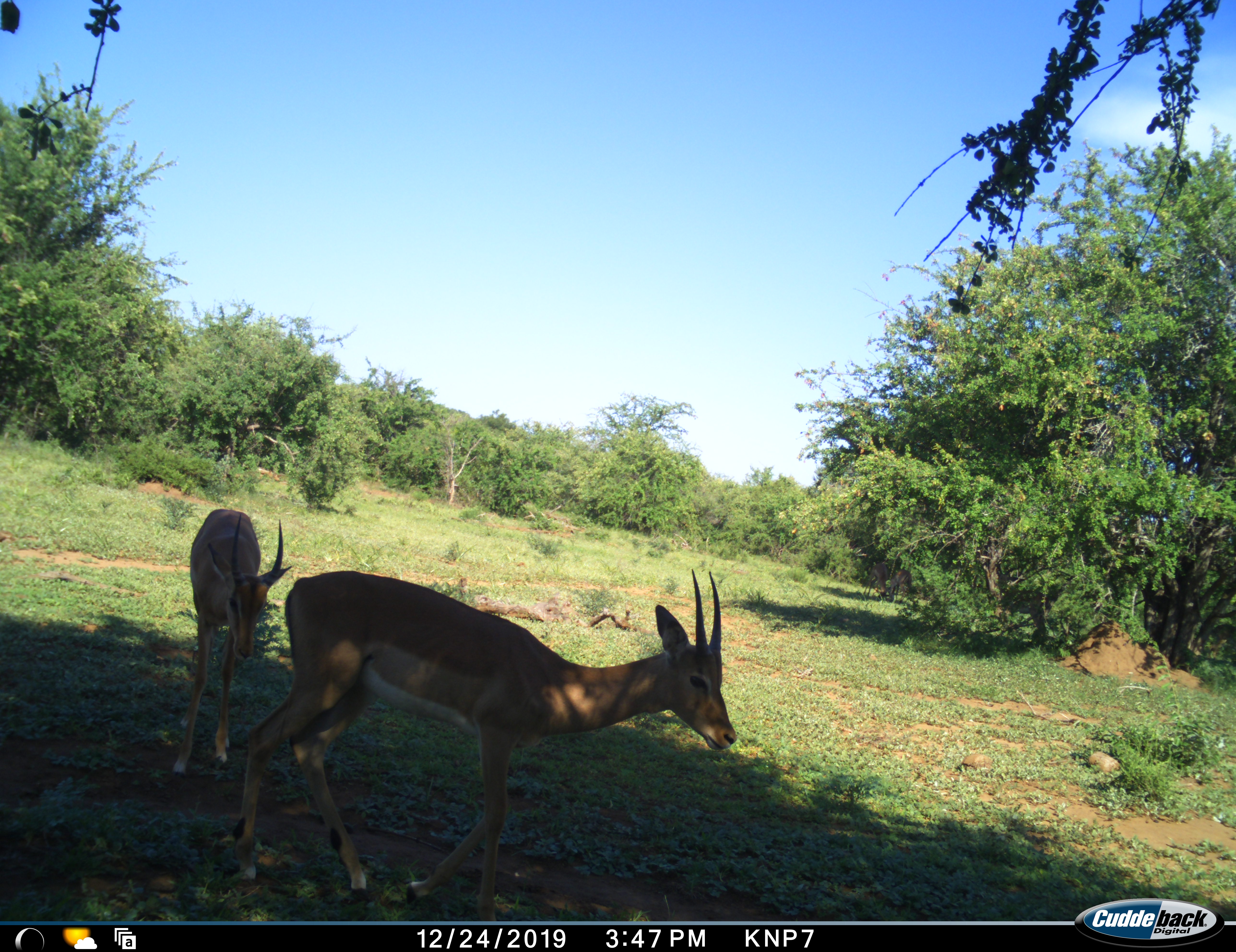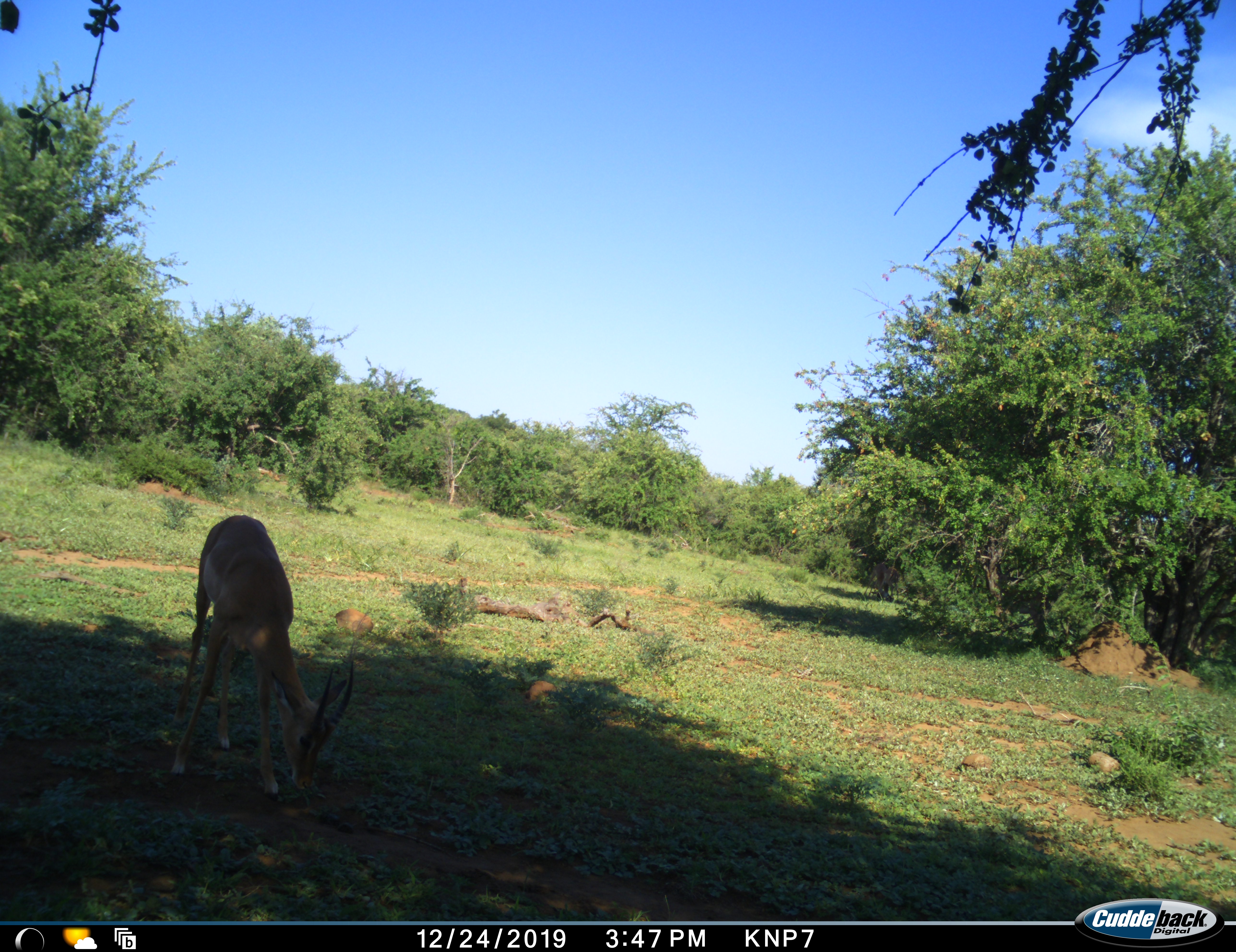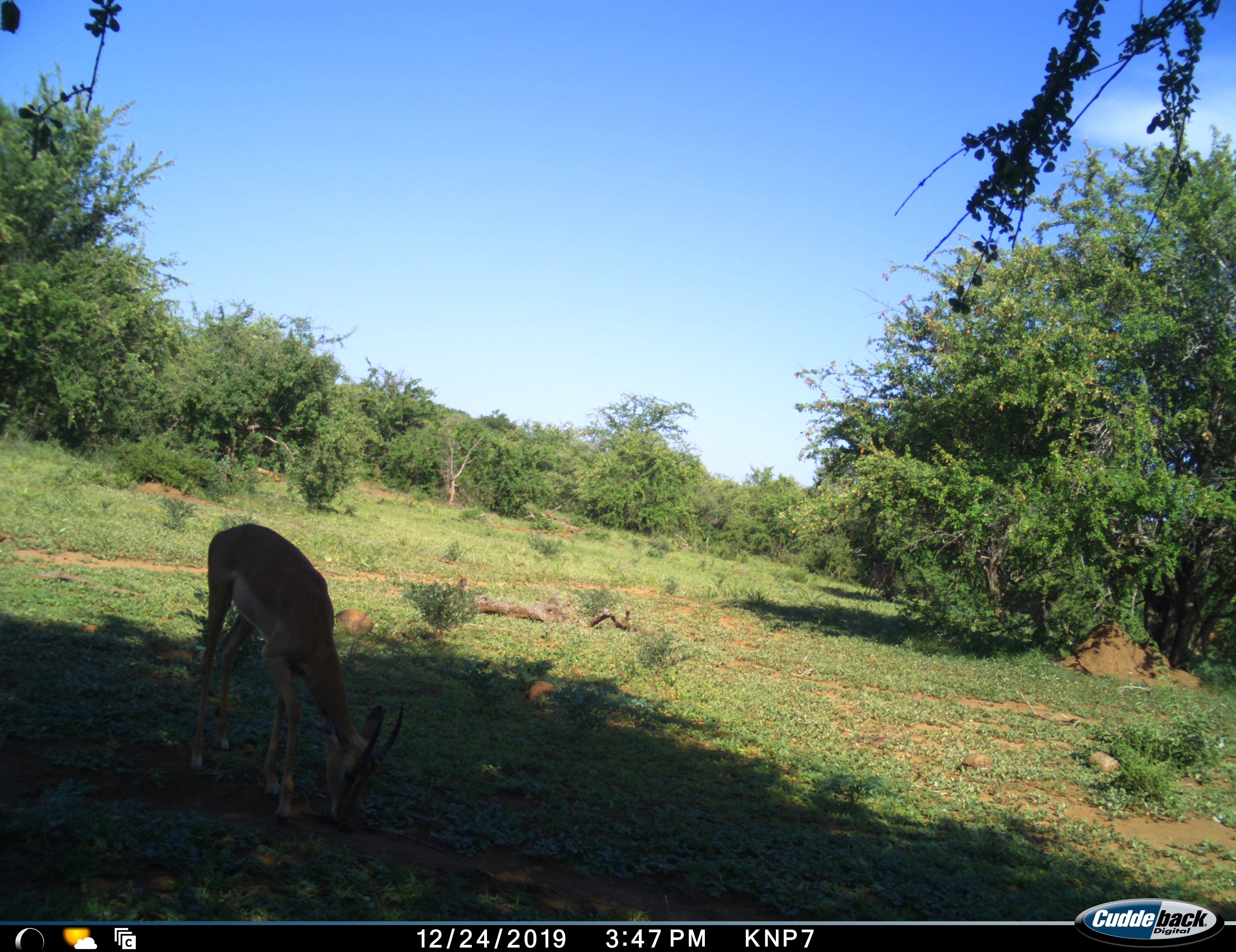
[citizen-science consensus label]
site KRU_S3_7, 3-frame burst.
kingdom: Animalia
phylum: Chordata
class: Mammalia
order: Artiodactyla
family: Bovidae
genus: Aepyceros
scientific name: Aepyceros melampus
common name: impala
Impala (Aepyceros melampus), count 5. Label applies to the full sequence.